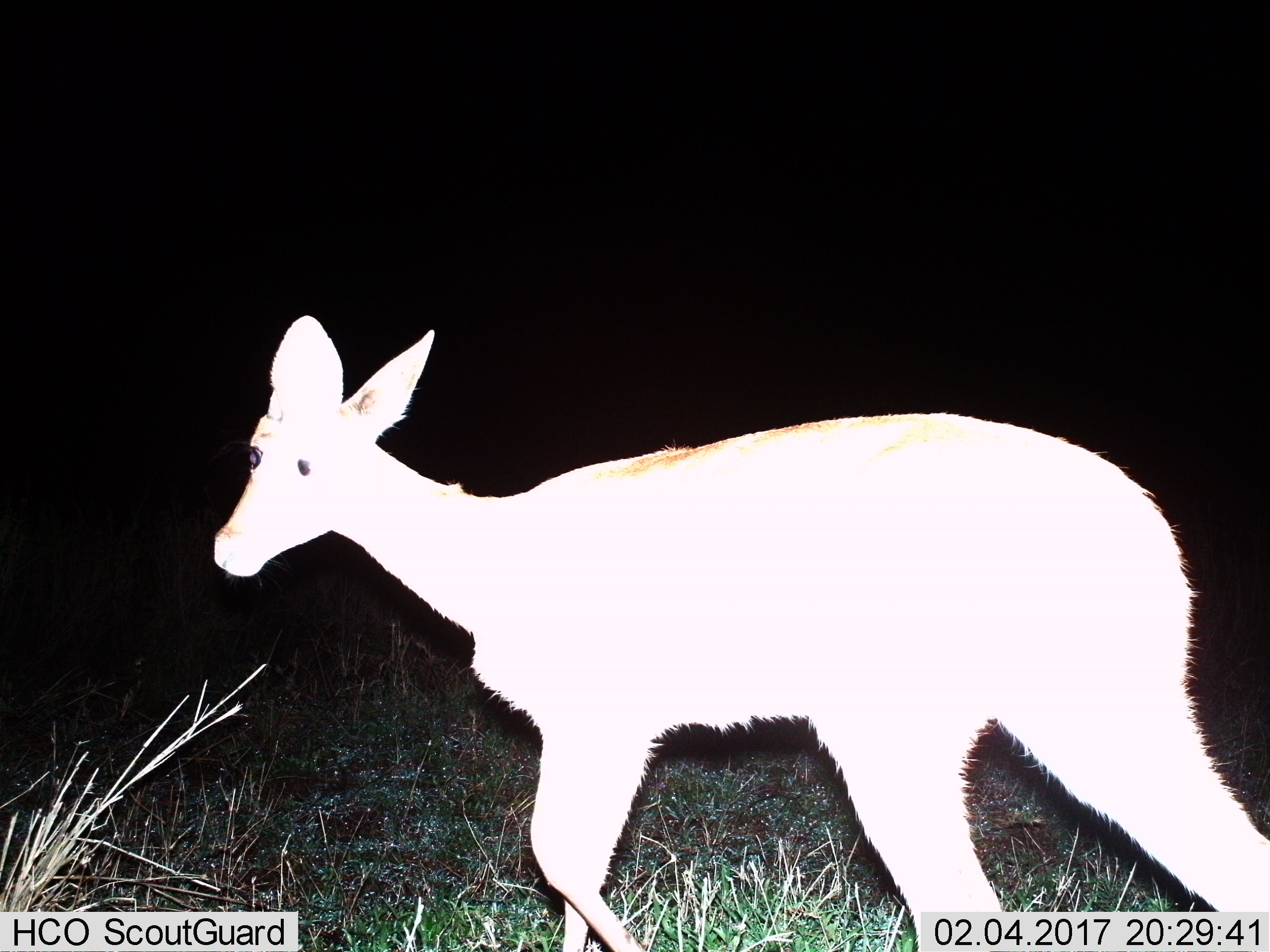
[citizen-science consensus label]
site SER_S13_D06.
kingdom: Animalia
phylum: Chordata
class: Mammalia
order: Artiodactyla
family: Bovidae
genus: Redunca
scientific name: Redunca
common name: reedbuck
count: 1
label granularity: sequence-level